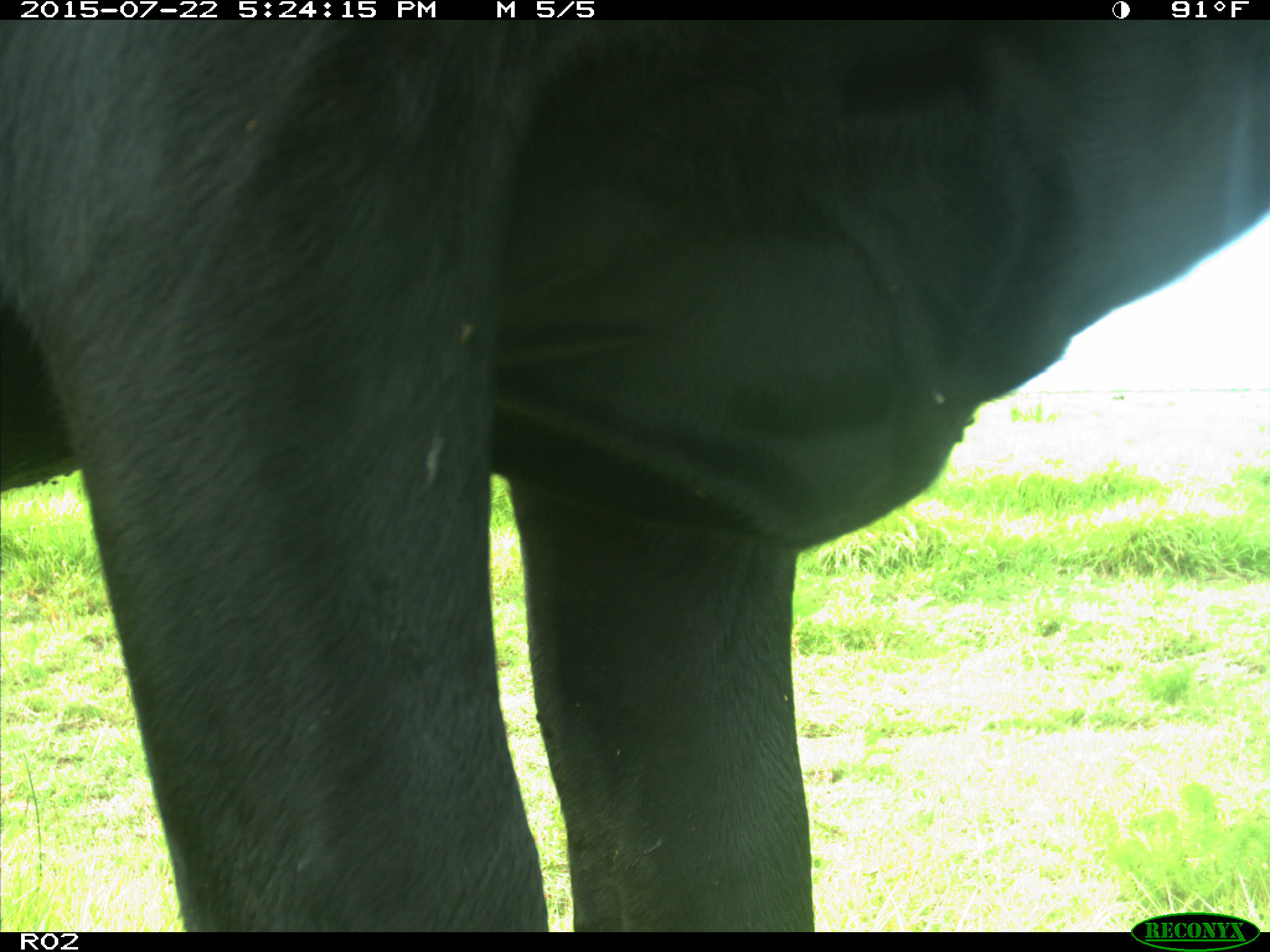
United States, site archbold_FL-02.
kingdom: Animalia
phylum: Chordata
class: Mammalia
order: Artiodactyla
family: Bovidae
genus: Bos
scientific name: Bos taurus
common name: domestic cow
Bos taurus (domestic cow).